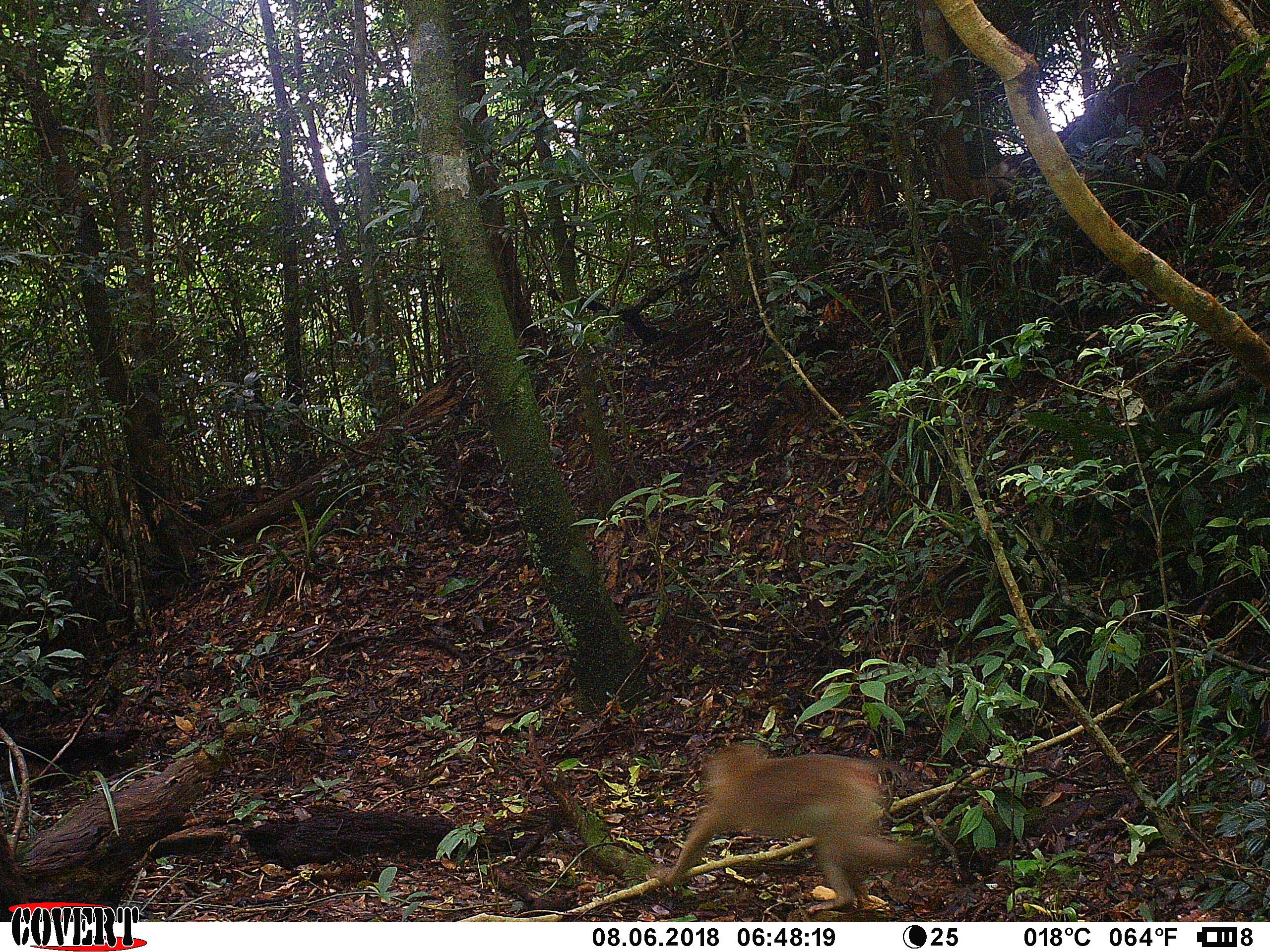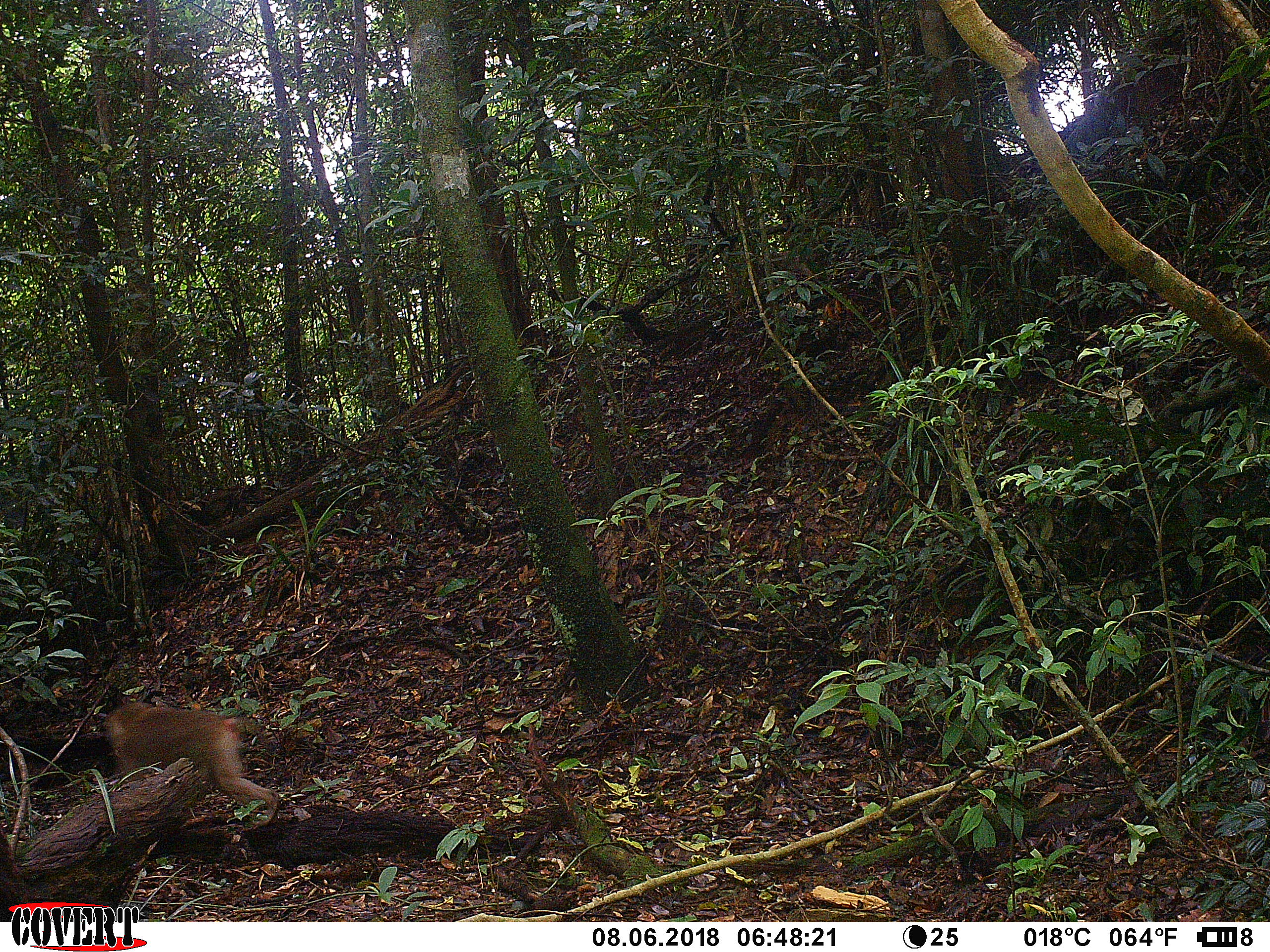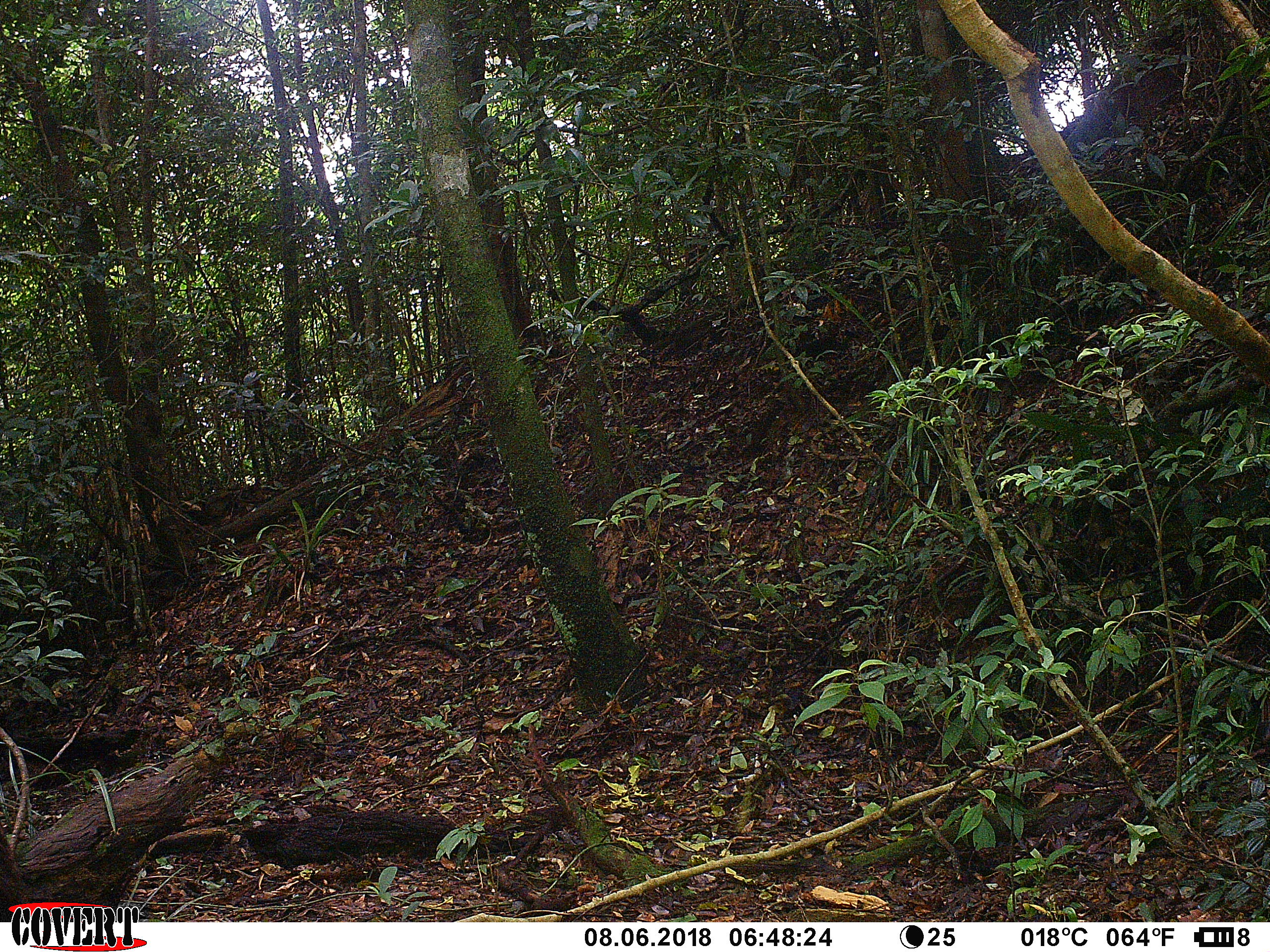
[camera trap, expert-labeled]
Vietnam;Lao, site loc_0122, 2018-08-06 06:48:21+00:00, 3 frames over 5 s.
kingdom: Animalia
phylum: Chordata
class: Mammalia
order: Primates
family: Cercopithecidae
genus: Macaca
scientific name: Macaca nemestrina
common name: pig-tailed macaque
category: pig tailed macaque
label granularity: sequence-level